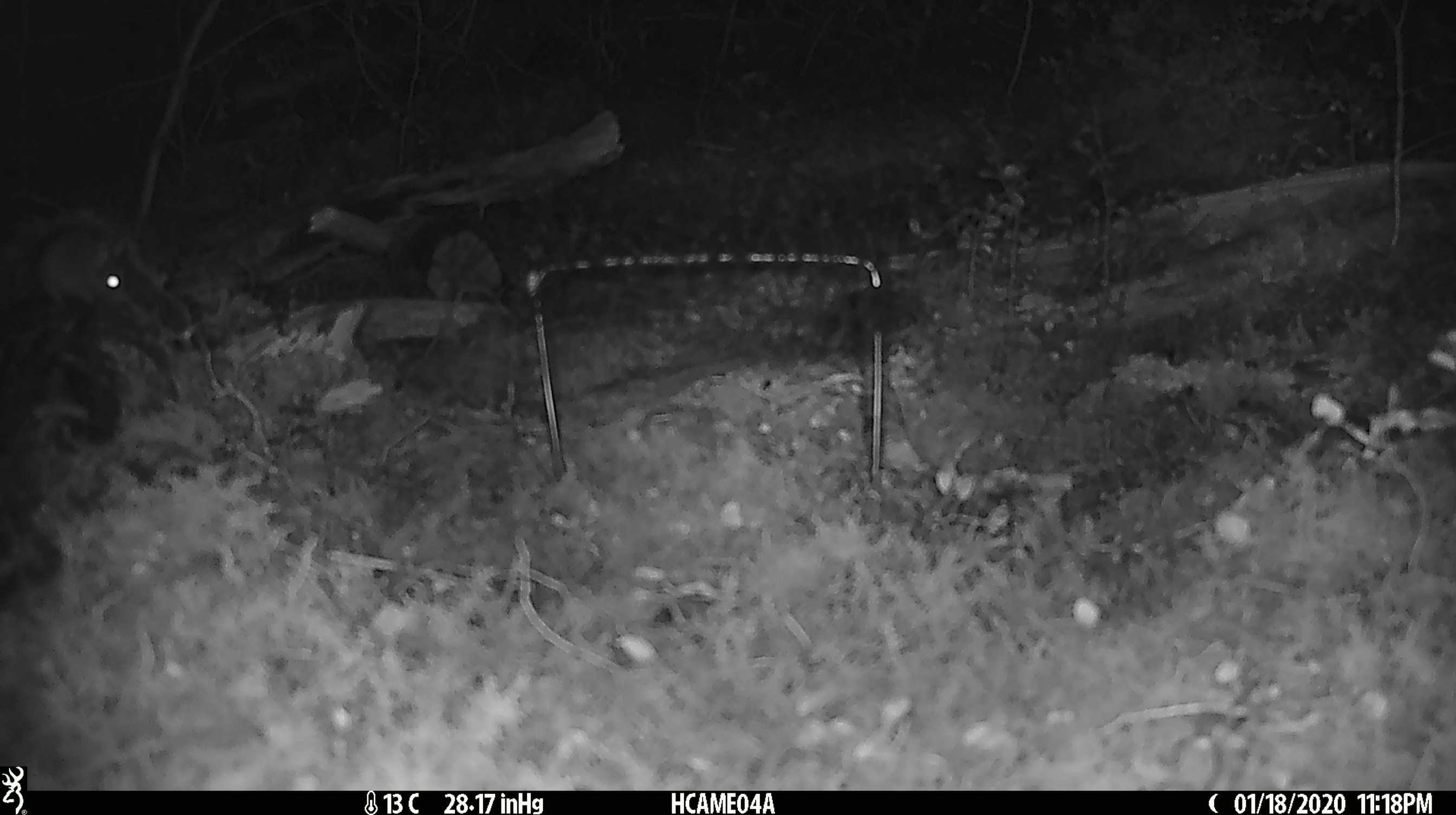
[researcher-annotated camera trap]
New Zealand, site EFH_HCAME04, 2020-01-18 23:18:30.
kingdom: Animalia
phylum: Chordata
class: Mammalia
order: Rodentia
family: Muridae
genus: Mus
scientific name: Mus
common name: mouse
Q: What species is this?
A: Mouse (Mus).